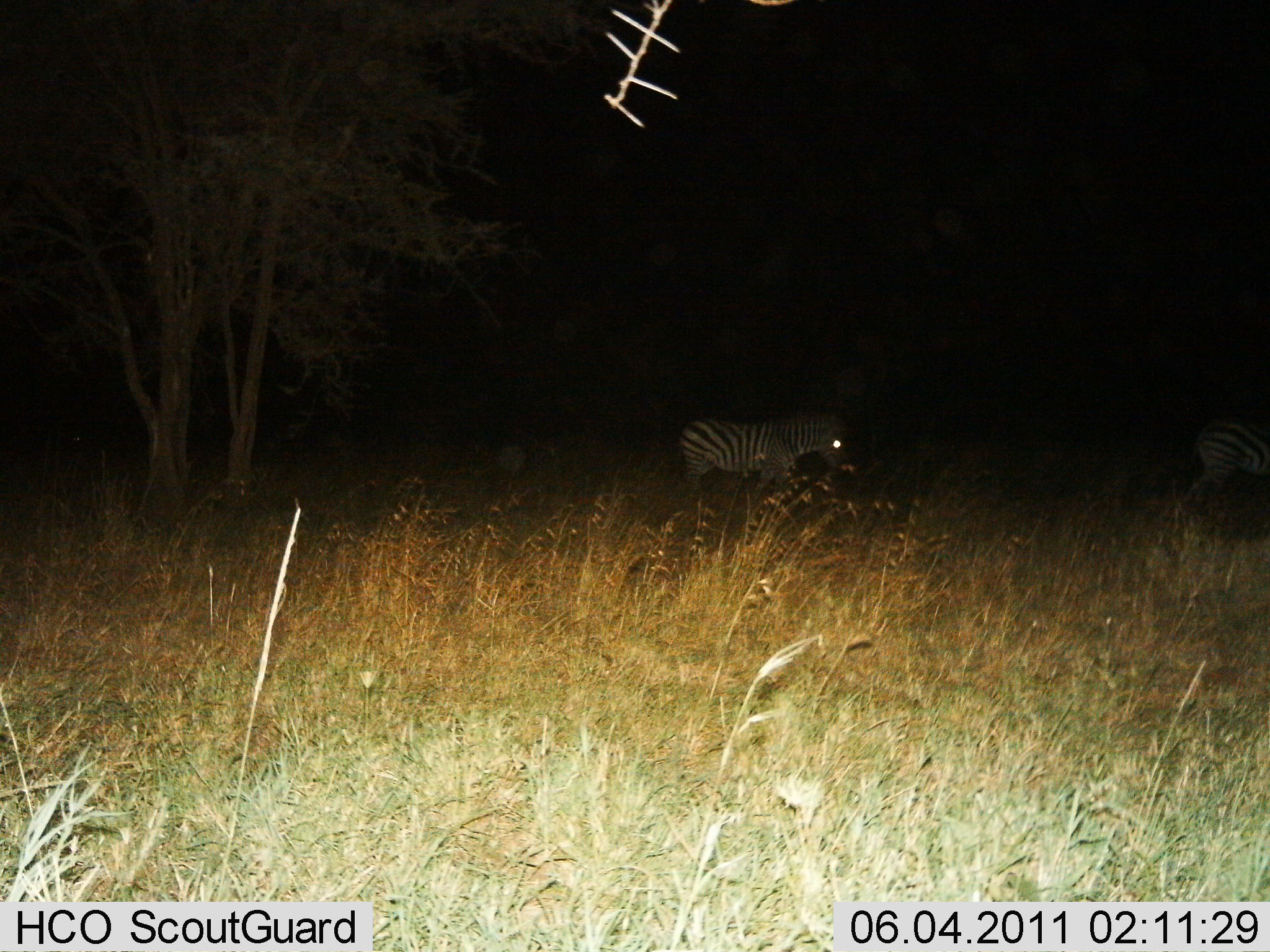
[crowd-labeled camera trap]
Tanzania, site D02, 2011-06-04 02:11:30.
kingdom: Animalia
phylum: Chordata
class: Mammalia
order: Perissodactyla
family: Equidae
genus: Equus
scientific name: Equus quagga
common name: plains zebra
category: zebra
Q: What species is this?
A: Zebra (plains zebra) (Equus quagga).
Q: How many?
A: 2.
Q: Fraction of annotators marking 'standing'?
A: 60%.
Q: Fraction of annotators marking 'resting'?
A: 0%.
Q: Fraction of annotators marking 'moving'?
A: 40%.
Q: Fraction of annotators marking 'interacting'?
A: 0%.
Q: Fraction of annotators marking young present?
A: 0%.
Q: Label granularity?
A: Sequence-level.